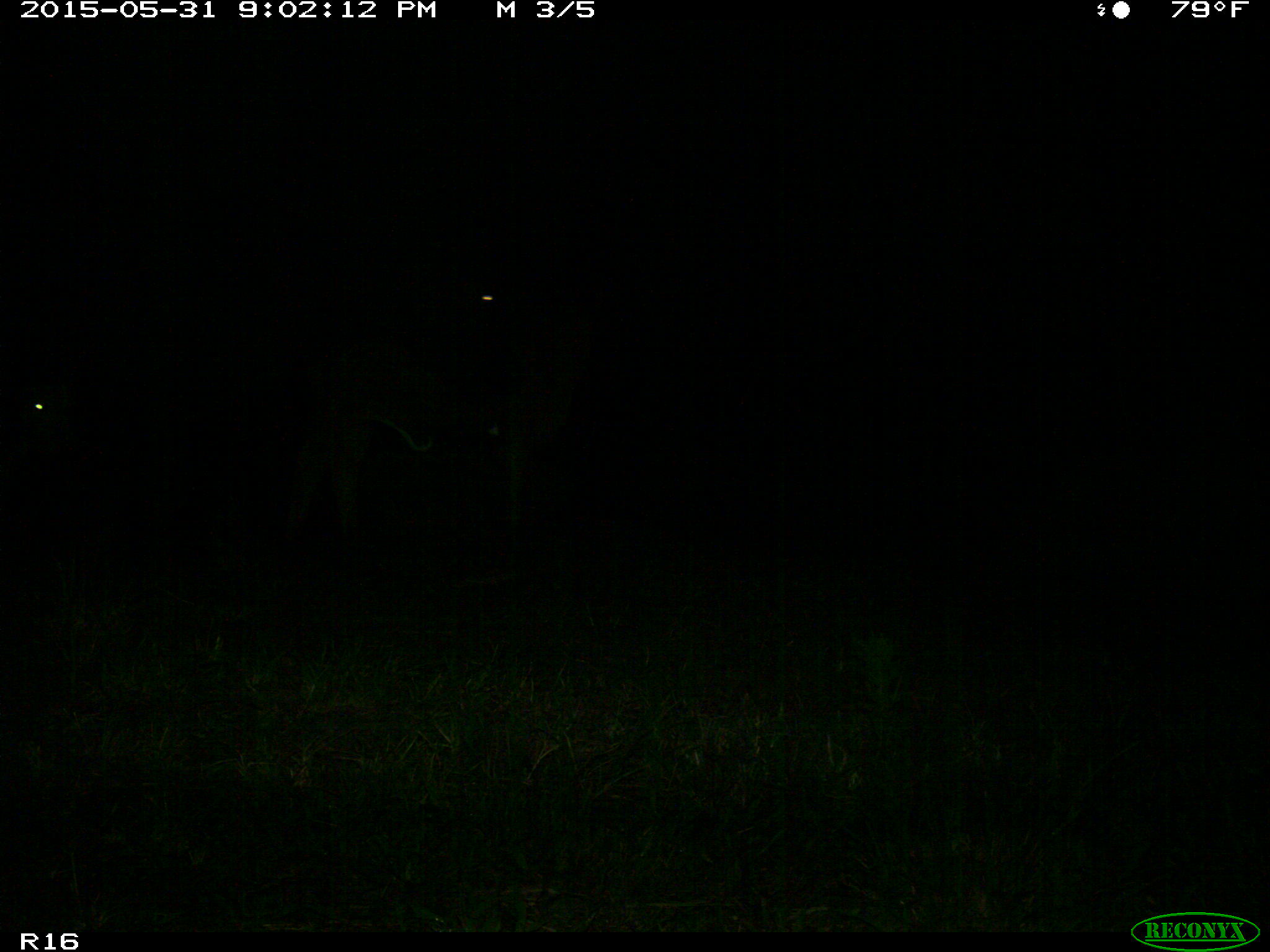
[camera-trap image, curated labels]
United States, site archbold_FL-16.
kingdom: Animalia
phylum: Chordata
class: Mammalia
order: Artiodactyla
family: Bovidae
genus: Bos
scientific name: Bos taurus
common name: domestic cow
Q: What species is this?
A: Bos taurus (domestic cow).